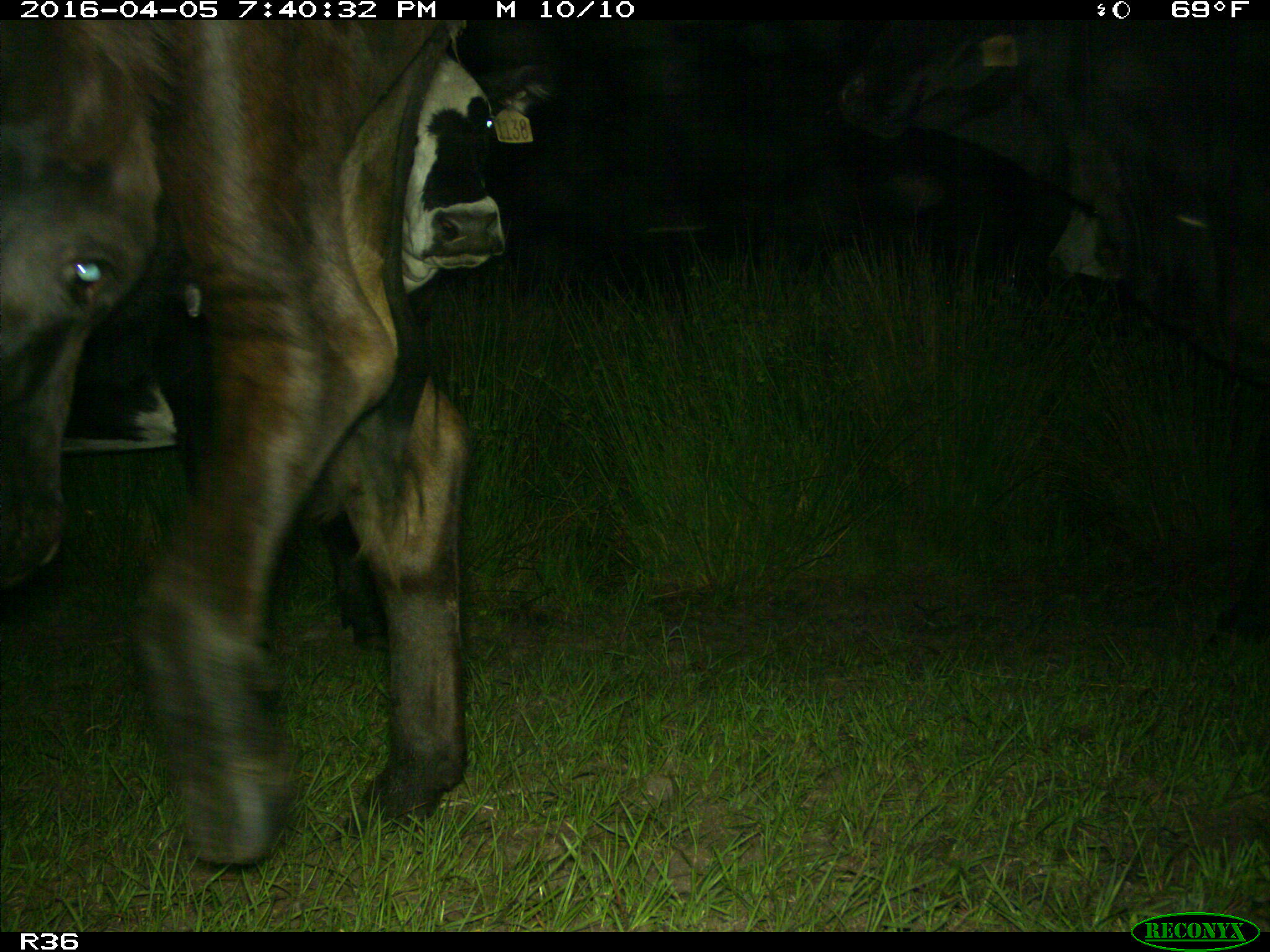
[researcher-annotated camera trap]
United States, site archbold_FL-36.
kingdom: Animalia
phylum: Chordata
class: Mammalia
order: Artiodactyla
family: Bovidae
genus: Bos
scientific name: Bos taurus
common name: domestic cow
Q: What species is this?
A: Bos taurus (domestic cow).